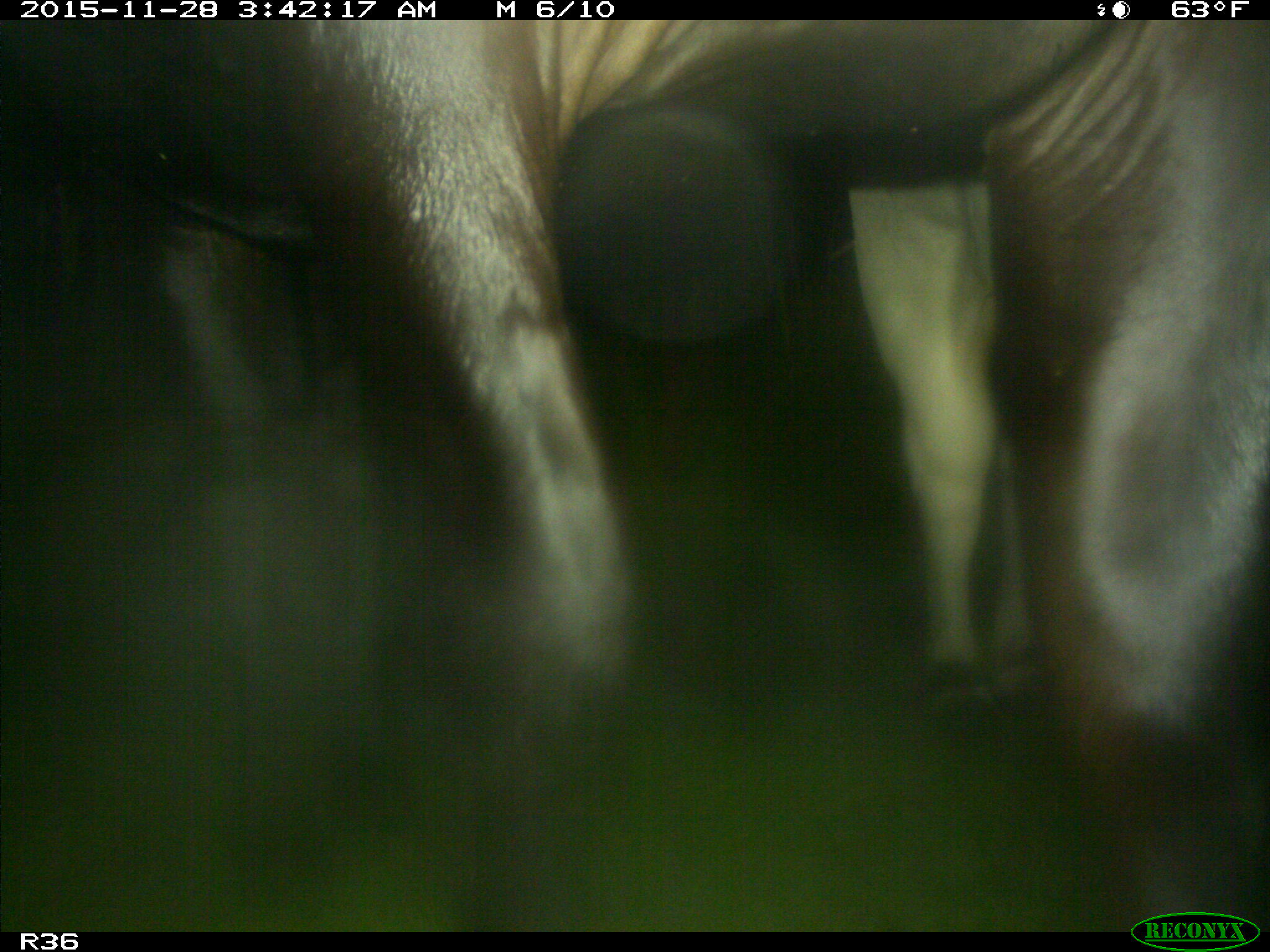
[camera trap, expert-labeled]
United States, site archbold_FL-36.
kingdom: Animalia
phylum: Chordata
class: Mammalia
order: Artiodactyla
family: Bovidae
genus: Bos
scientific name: Bos taurus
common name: domestic cow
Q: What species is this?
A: Bos taurus (domestic cow).